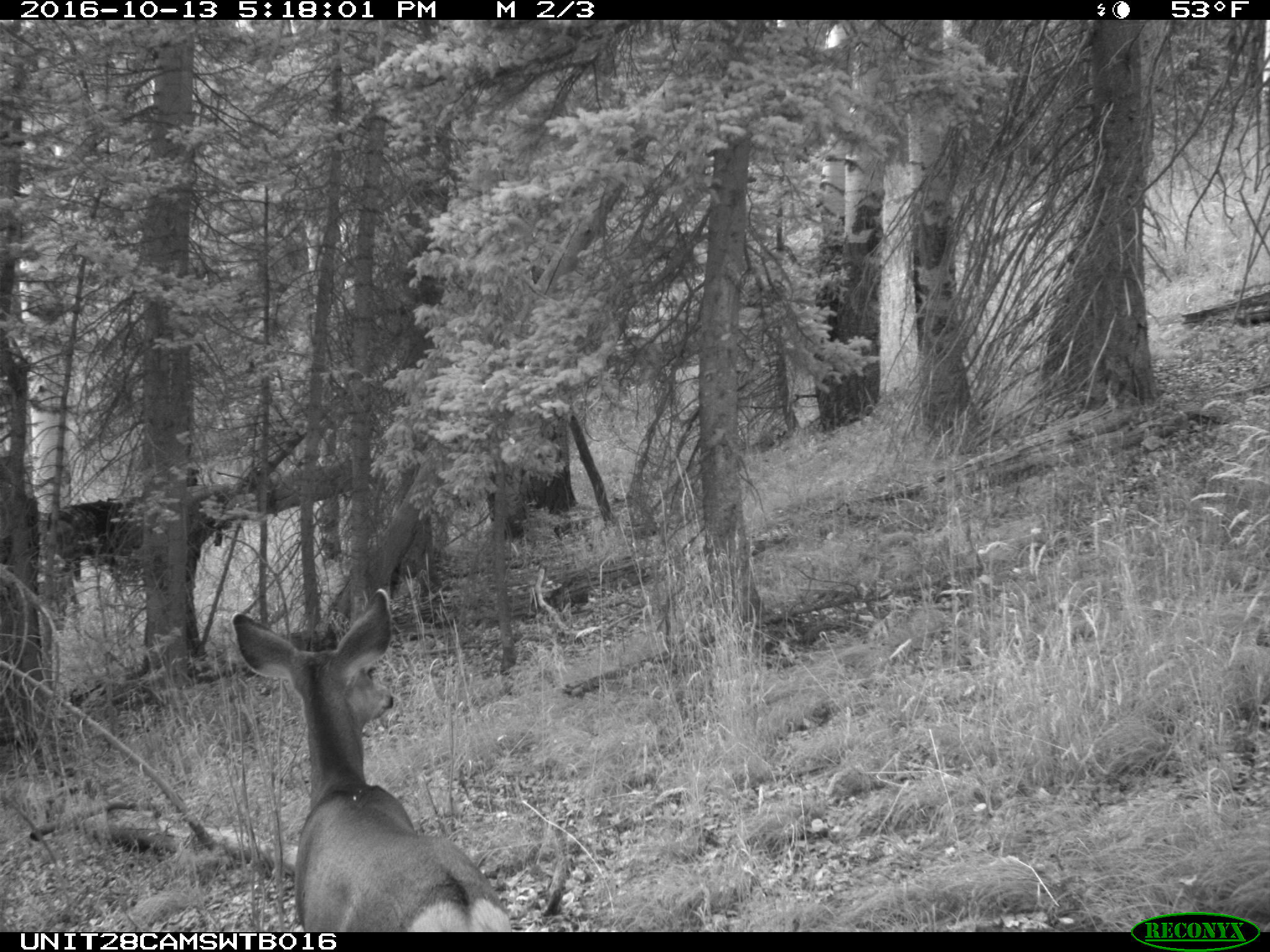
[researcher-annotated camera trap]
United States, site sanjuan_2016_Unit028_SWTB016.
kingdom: Animalia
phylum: Chordata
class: Mammalia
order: Artiodactyla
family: Cervidae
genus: Odocoileus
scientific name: Odocoileus hemionus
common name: mule deer